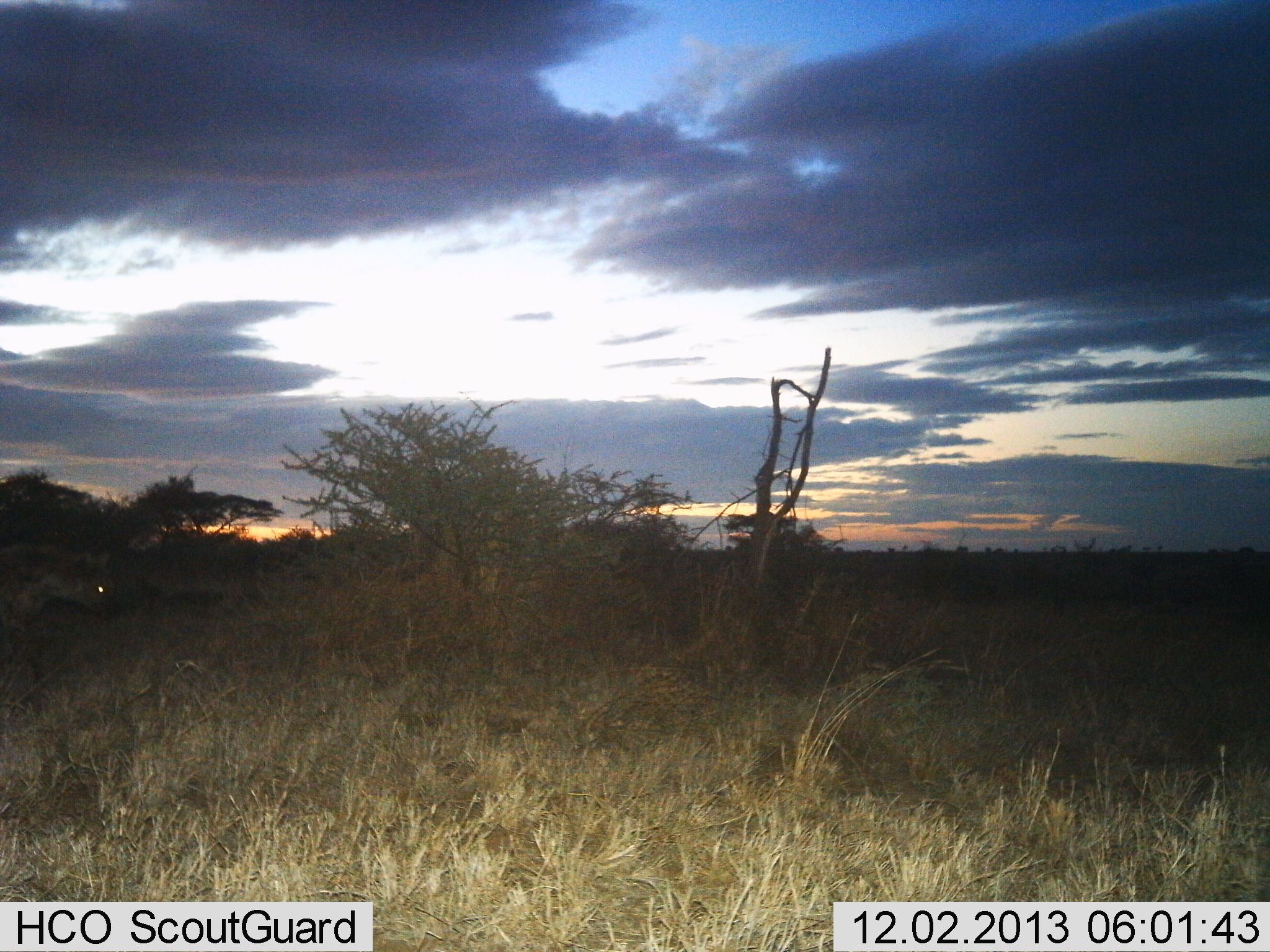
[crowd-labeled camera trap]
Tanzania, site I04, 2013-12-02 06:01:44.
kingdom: Animalia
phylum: Chordata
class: Mammalia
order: Carnivora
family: Hyaenidae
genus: Crocuta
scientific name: Crocuta crocuta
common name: spotted hyena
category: hyenaspotted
Hyenaspotted (spotted hyena) (Crocuta crocuta), count 1. Behavior (volunteer vote fractions): standing 20%, resting 0%, moving 80%, interacting 0%. Young present (vote fraction): 0%. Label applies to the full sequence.